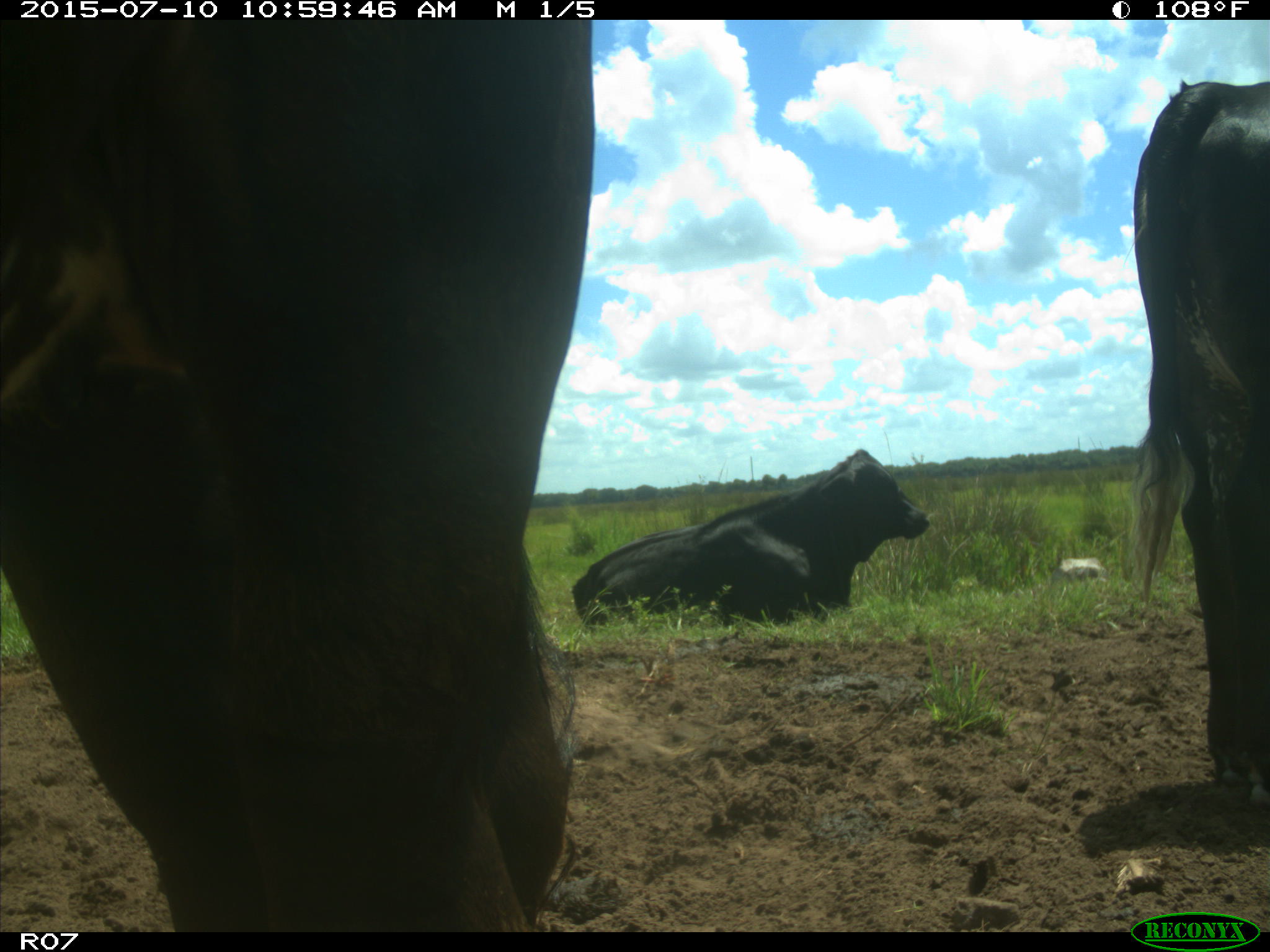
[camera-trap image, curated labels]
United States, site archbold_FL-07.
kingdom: Animalia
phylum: Chordata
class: Mammalia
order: Artiodactyla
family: Bovidae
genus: Bos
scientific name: Bos taurus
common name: domestic cow